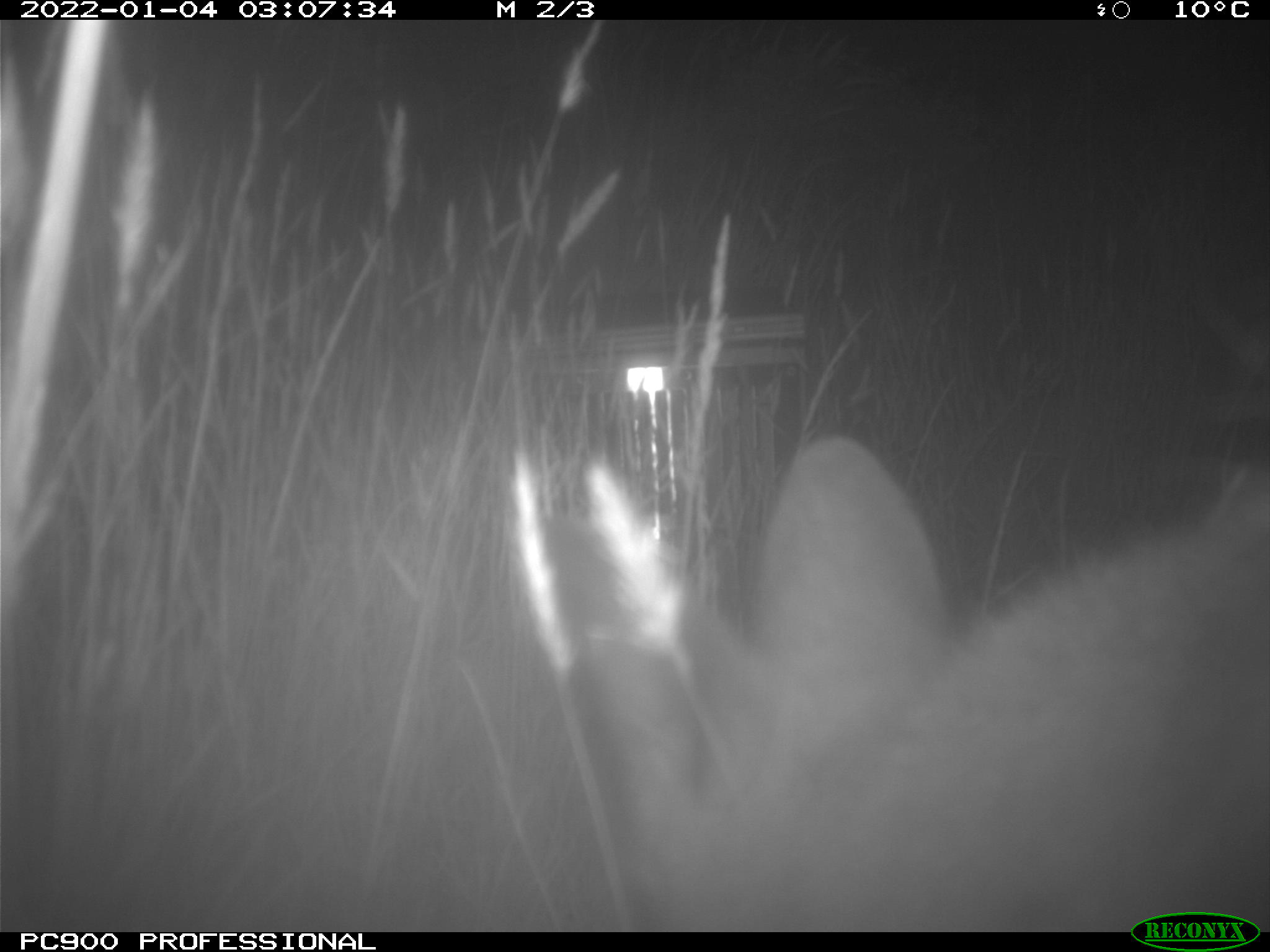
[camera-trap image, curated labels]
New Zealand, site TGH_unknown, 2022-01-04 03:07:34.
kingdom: Animalia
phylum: Chordata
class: Mammalia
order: Diprotodontia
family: Macropodidae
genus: Notamacropus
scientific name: Notamacropus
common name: wallaby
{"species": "wallaby (Notamacropus)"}